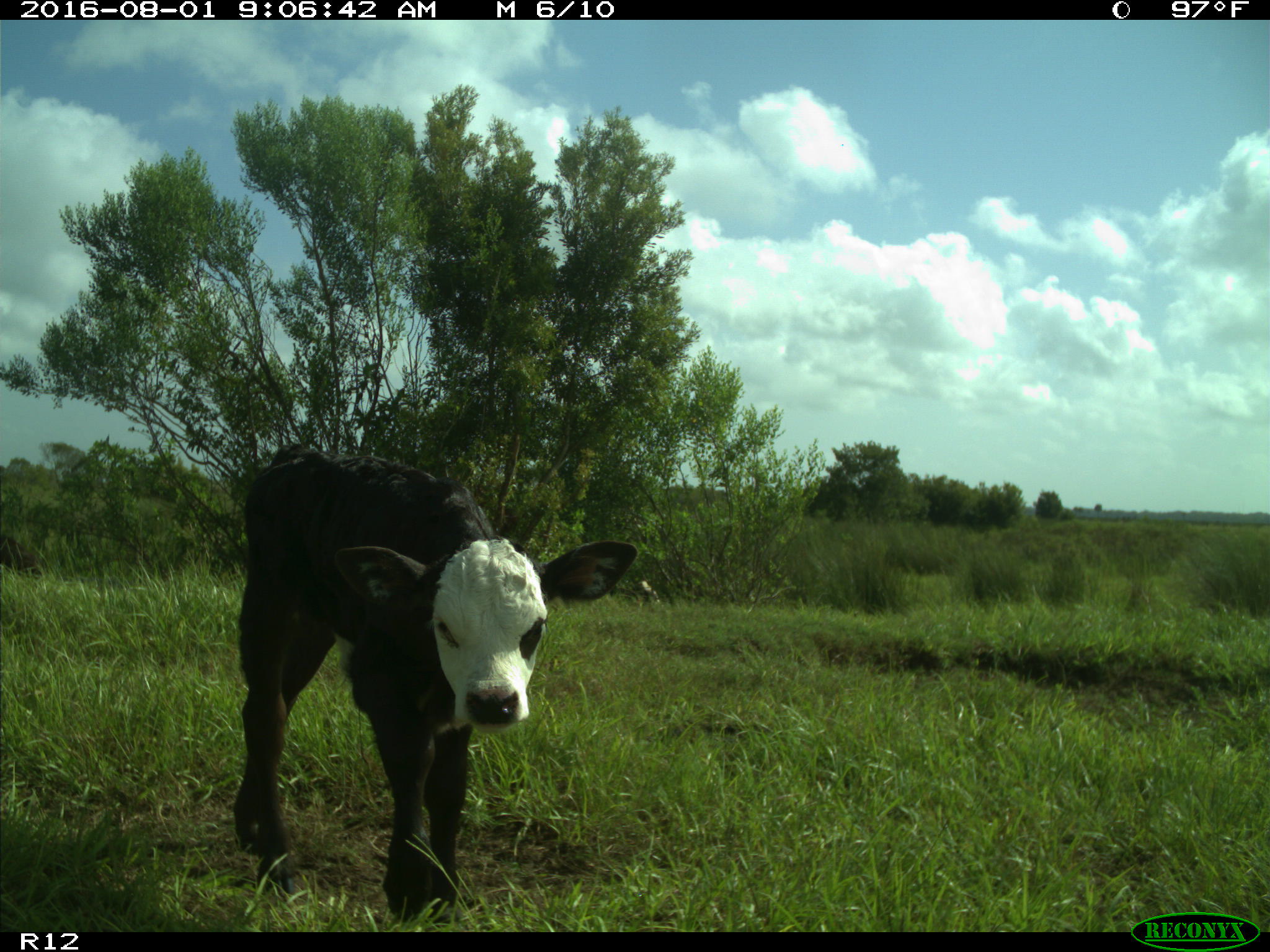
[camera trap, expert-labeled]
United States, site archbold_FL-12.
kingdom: Animalia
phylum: Chordata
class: Mammalia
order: Artiodactyla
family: Bovidae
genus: Bos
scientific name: Bos taurus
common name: domestic cow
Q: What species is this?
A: Bos taurus (domestic cow).